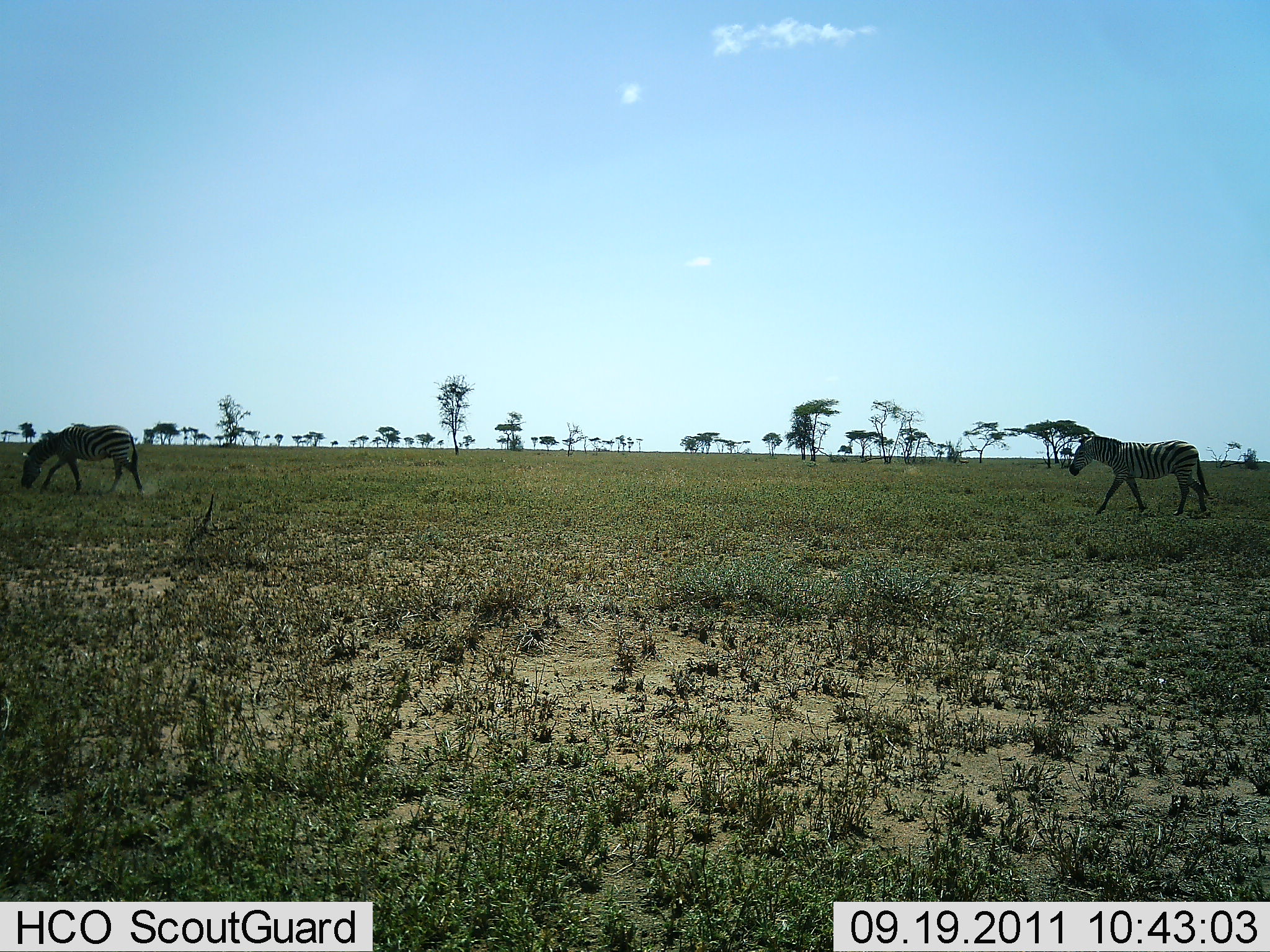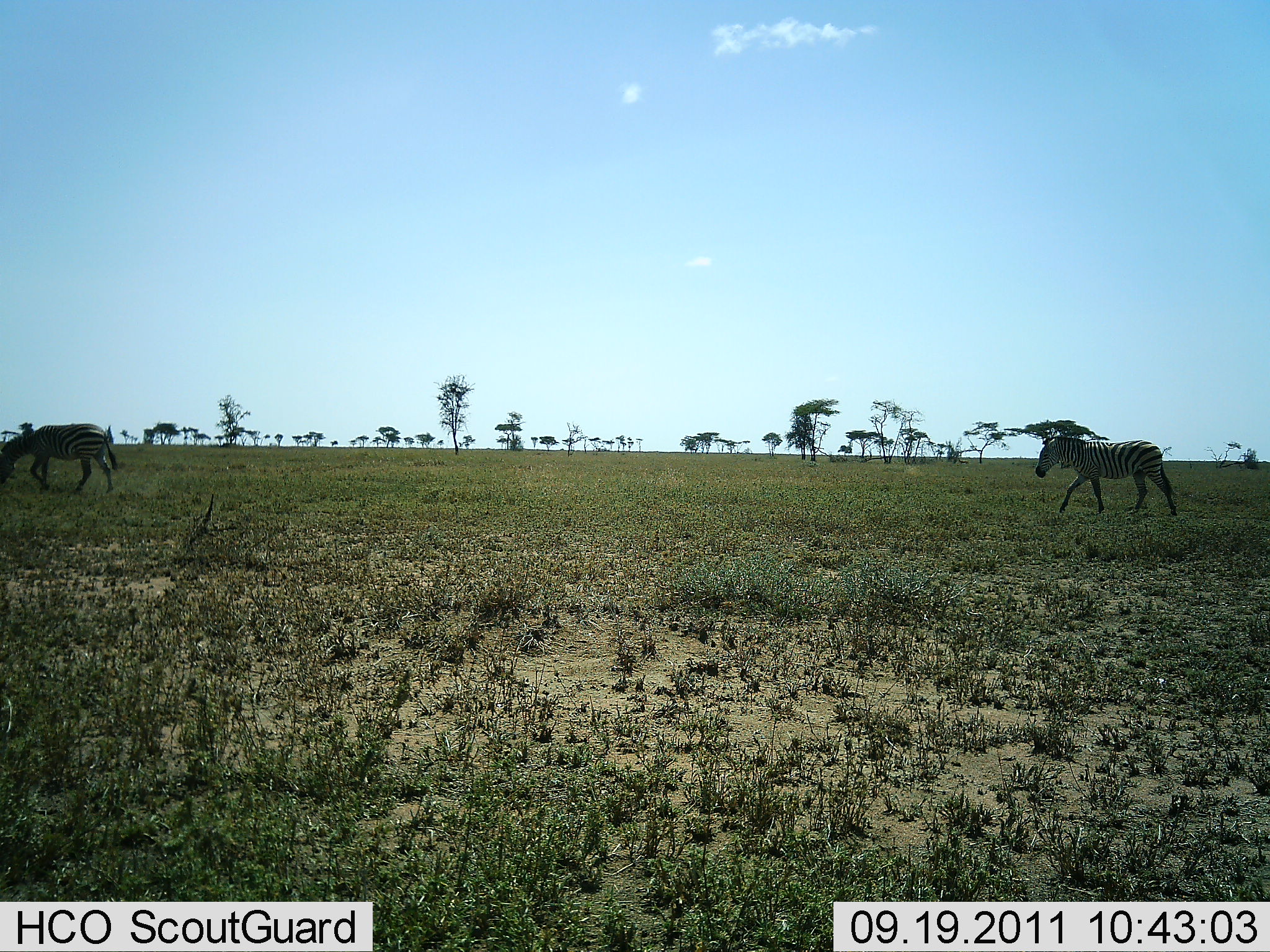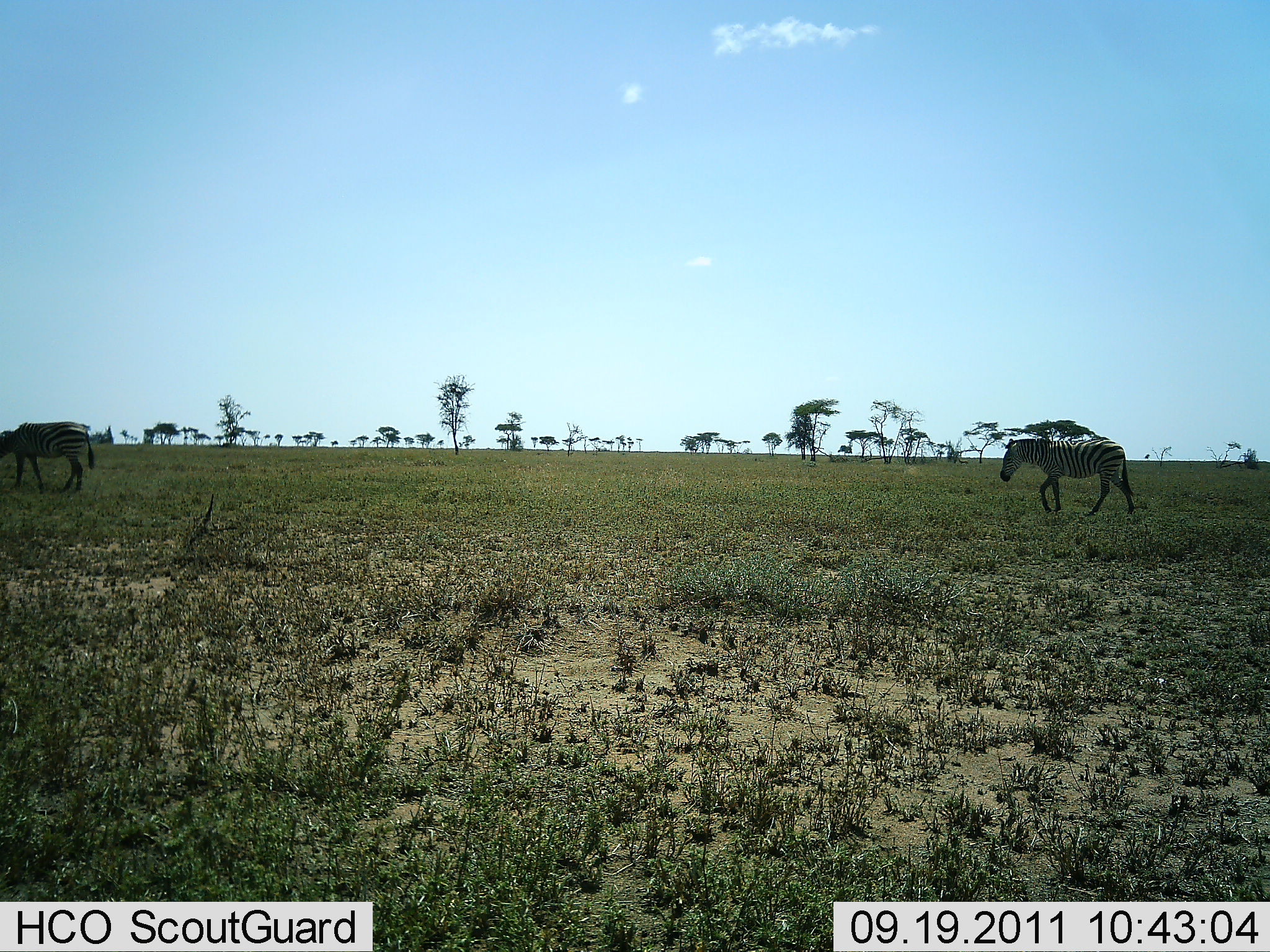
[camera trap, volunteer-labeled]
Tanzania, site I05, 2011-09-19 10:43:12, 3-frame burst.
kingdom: Animalia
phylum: Chordata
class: Mammalia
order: Perissodactyla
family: Equidae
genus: Equus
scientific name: Equus quagga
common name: plains zebra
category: zebra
Zebra (plains zebra) (Equus quagga), count 2. Behavior (volunteer vote fractions): standing 0%, resting 0%, moving 100%, interacting 0%. Young present (vote fraction): 0%. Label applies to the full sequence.